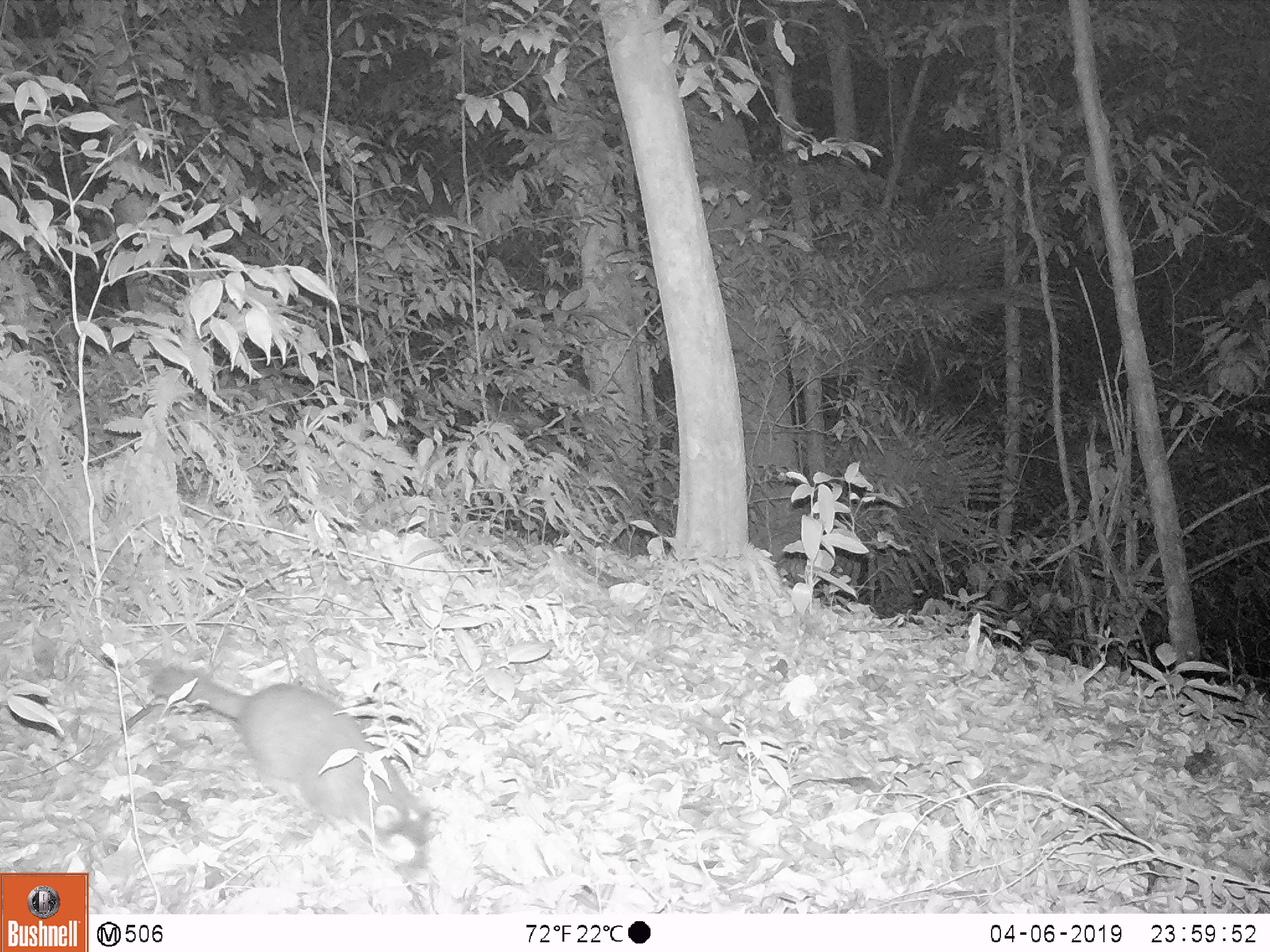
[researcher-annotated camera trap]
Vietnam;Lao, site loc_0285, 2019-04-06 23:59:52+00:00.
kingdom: Animalia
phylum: Chordata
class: Mammalia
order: Carnivora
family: Mustelidae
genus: Melogale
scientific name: Melogale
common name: ferret badger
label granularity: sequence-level